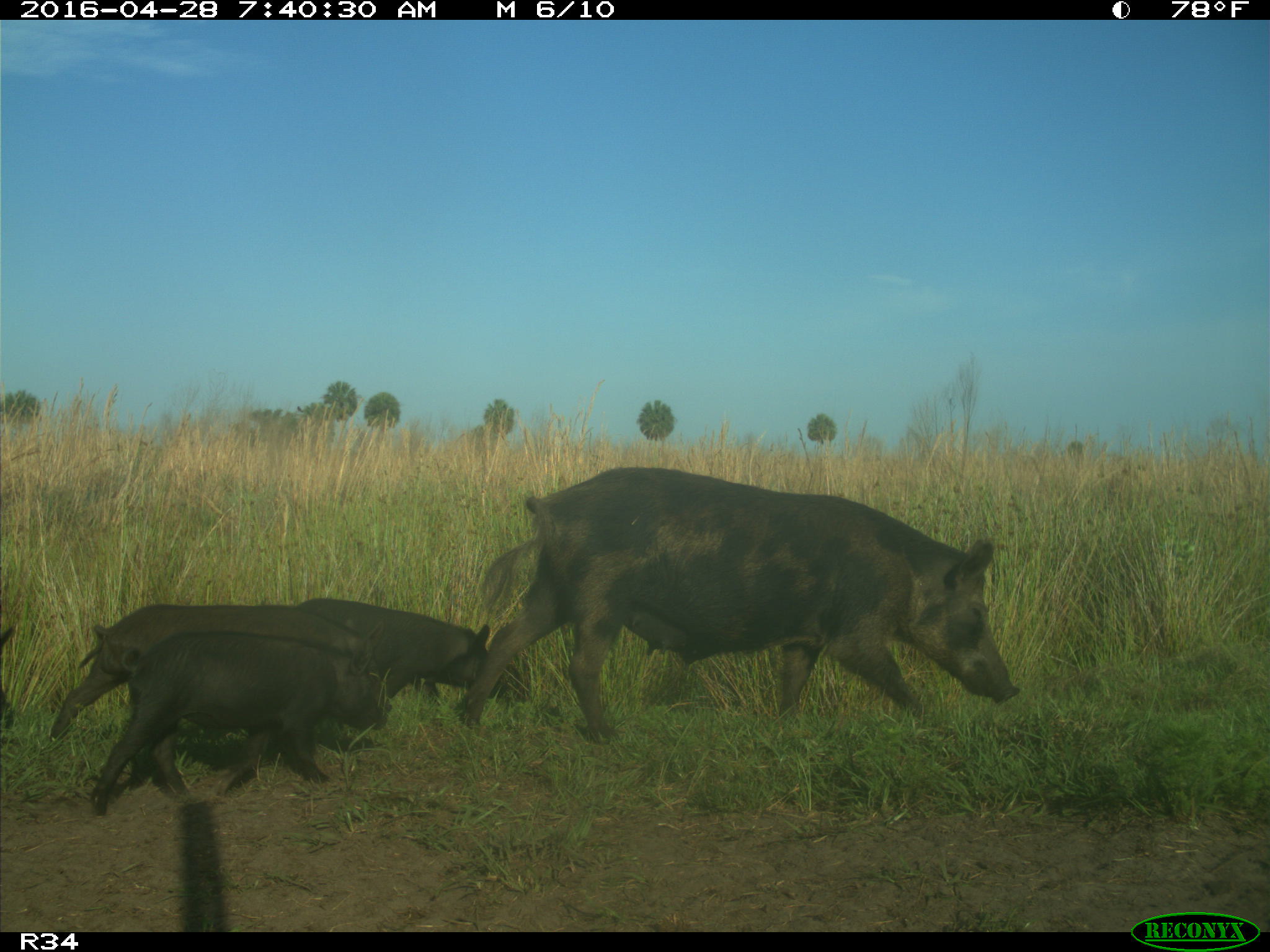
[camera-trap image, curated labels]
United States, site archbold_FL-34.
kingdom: Animalia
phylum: Chordata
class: Mammalia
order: Artiodactyla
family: Suidae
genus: Sus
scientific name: Sus scrofa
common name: wild boar